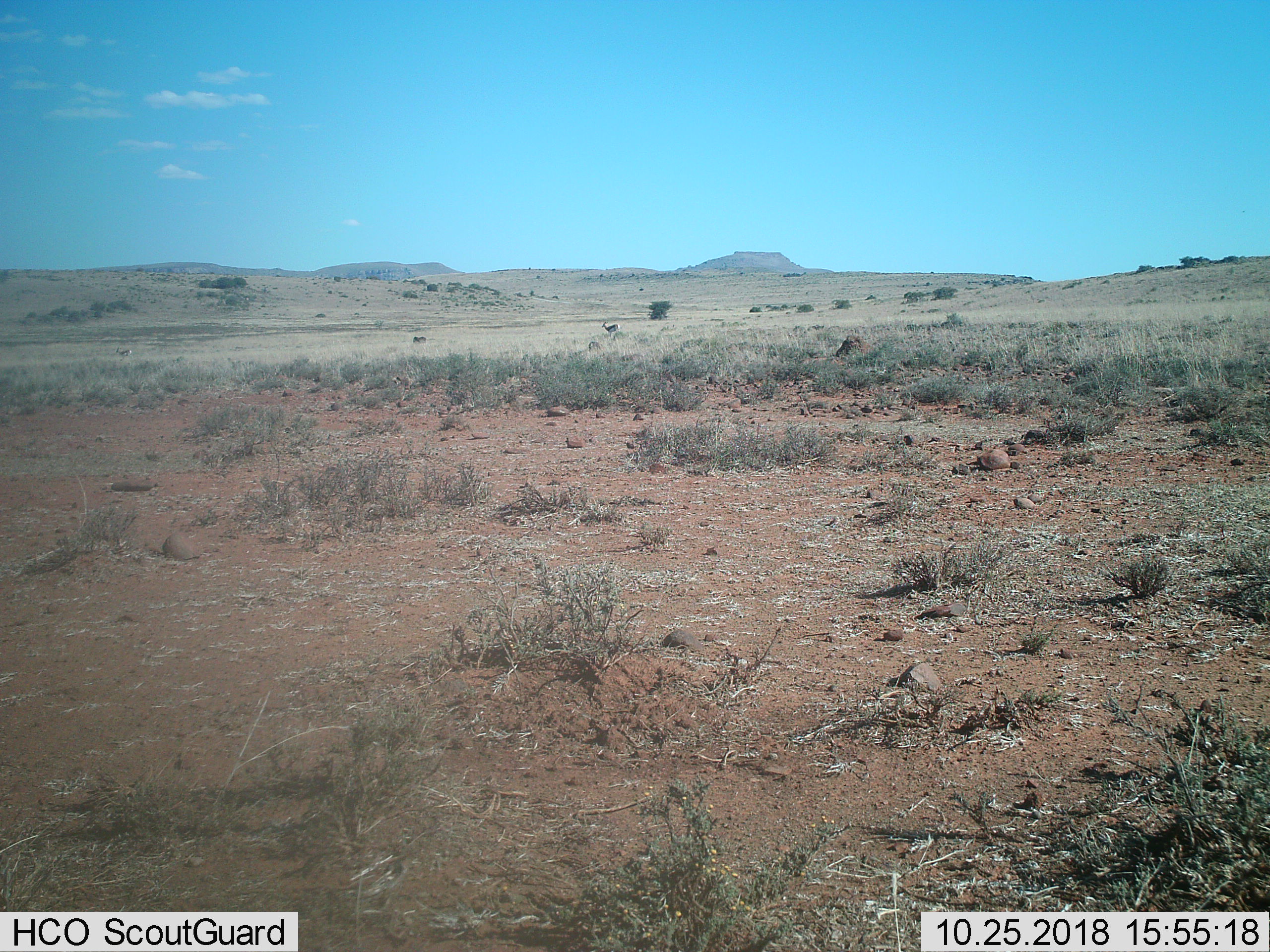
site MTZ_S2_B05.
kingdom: Animalia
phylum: Chordata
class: Mammalia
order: Artiodactyla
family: Bovidae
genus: Antidorcas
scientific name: Antidorcas marsupialis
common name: springbok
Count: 2.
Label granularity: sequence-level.